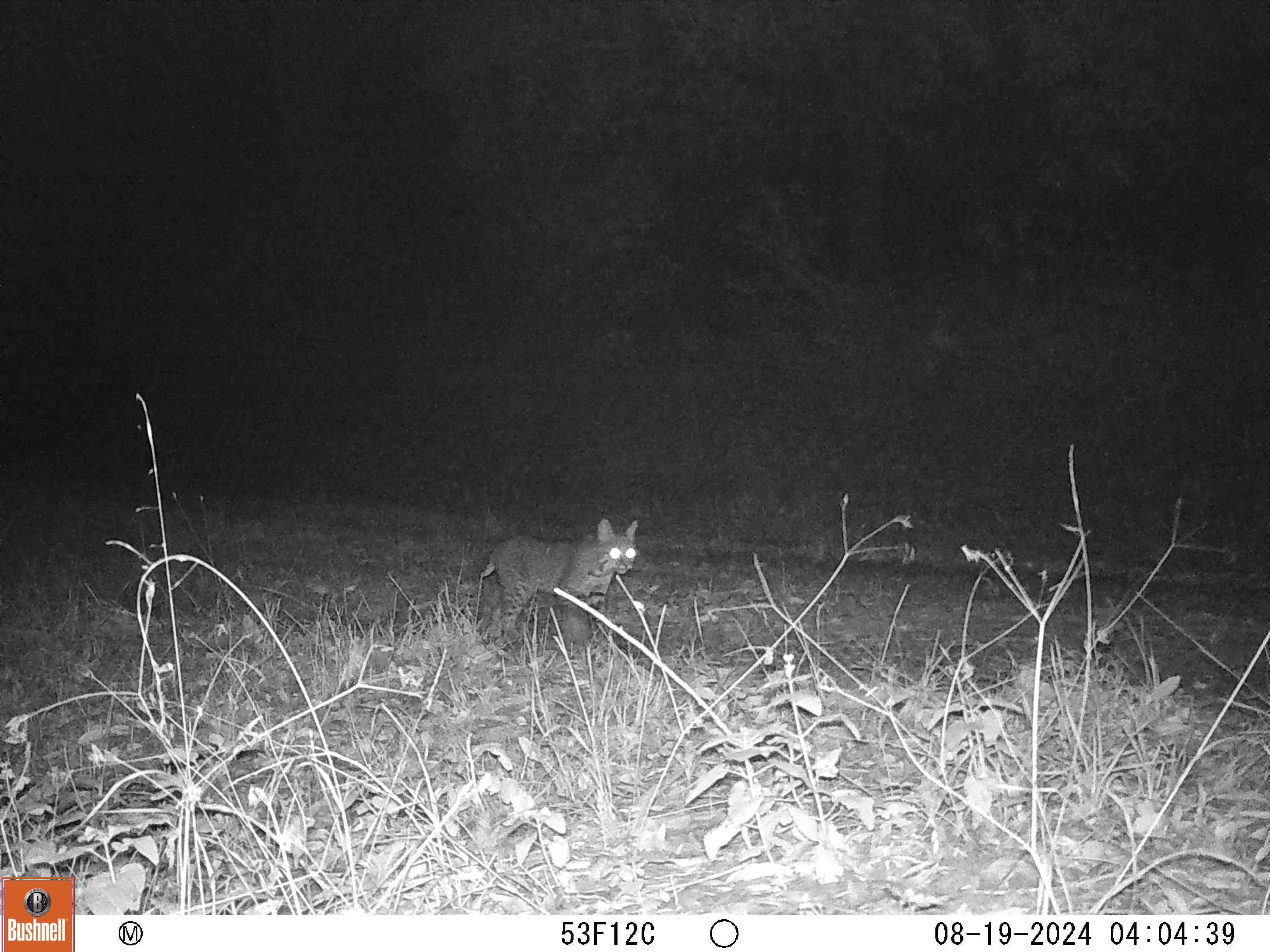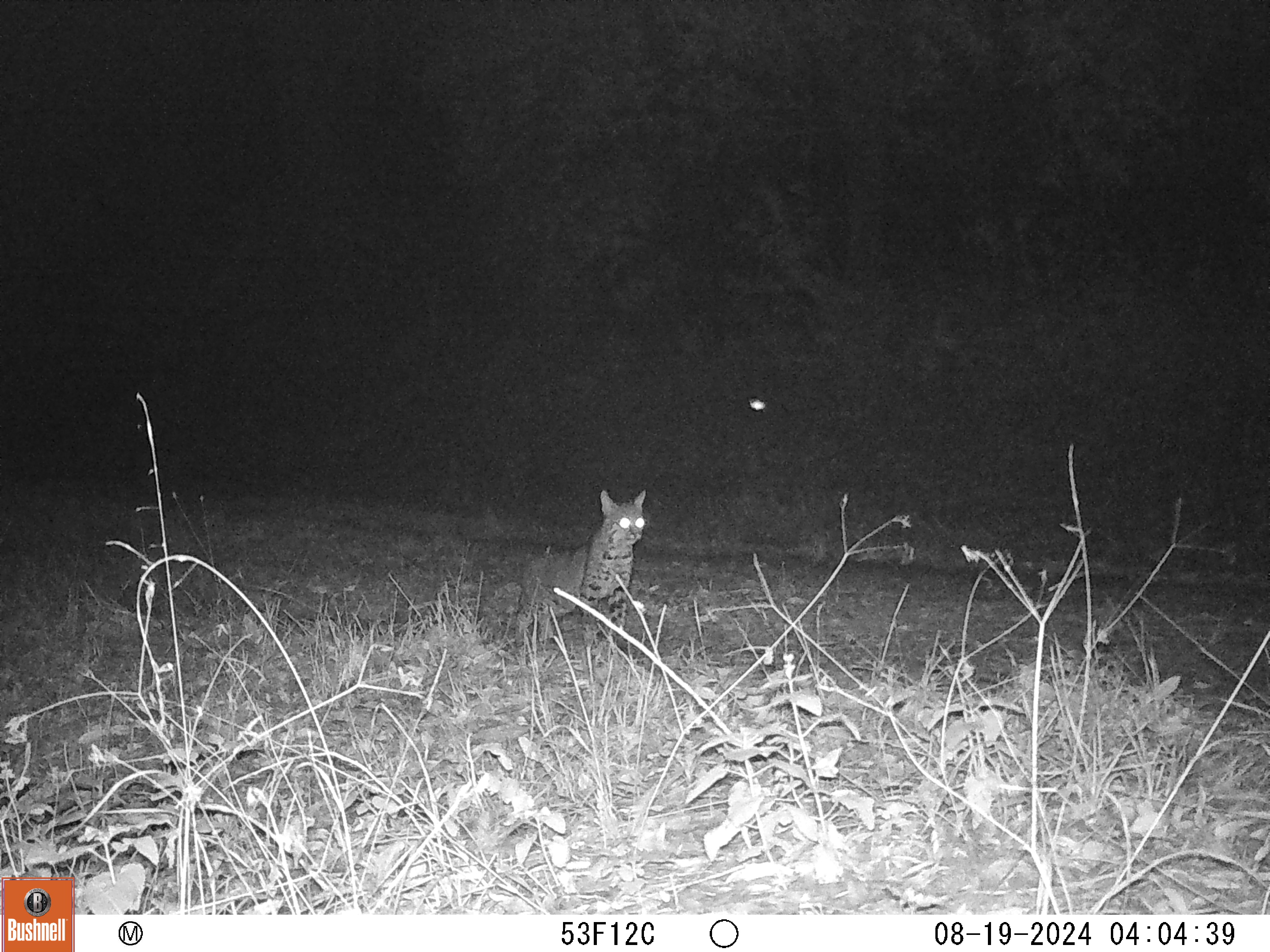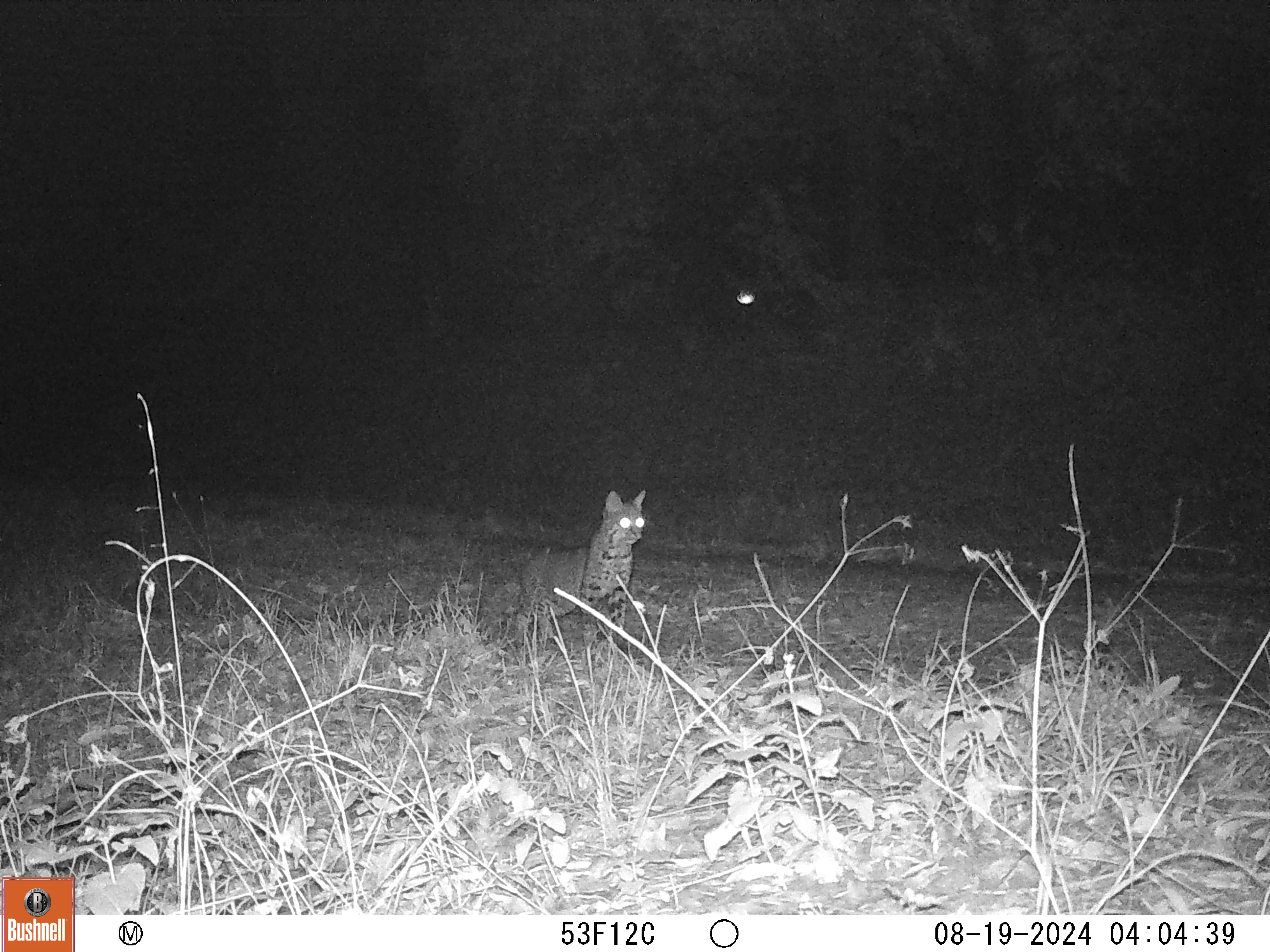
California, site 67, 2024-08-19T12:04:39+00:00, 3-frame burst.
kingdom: Animalia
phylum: Chordata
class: Mammalia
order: Carnivora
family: Felidae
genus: Lynx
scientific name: Lynx rufus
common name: bobcat